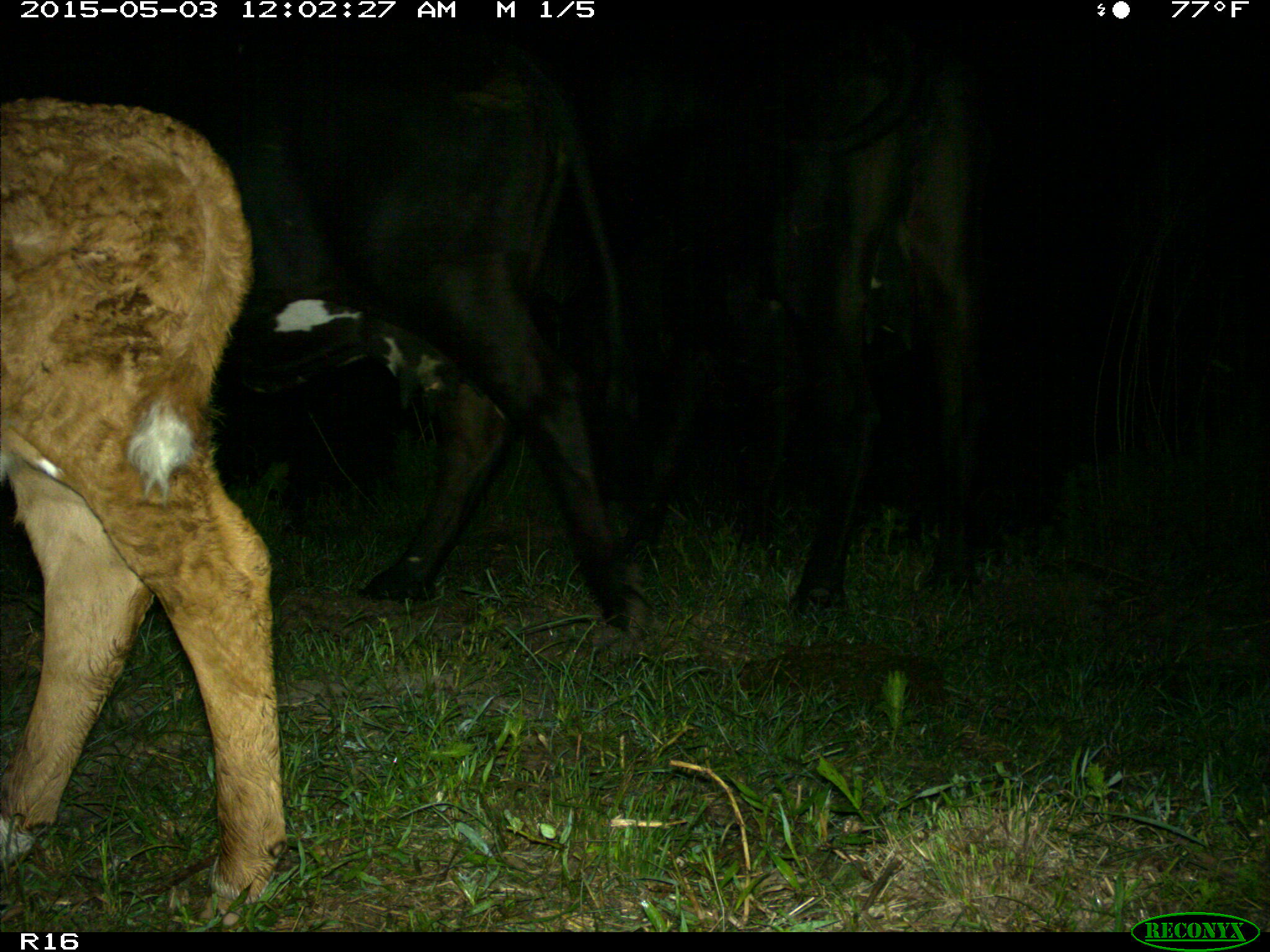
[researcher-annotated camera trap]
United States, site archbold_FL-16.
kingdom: Animalia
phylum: Chordata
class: Mammalia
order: Artiodactyla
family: Bovidae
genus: Bos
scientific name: Bos taurus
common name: domestic cow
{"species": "Bos taurus (domestic cow)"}